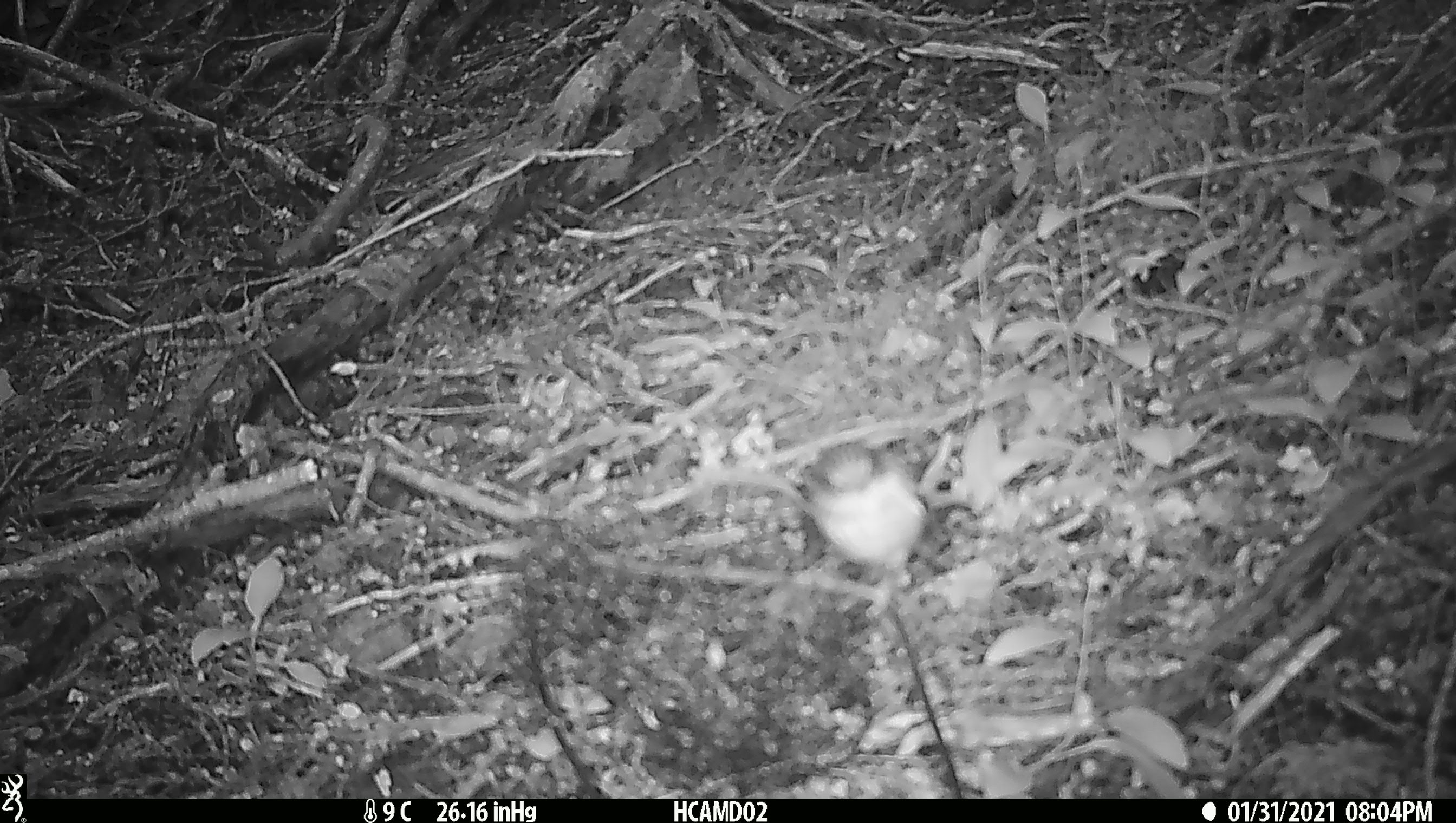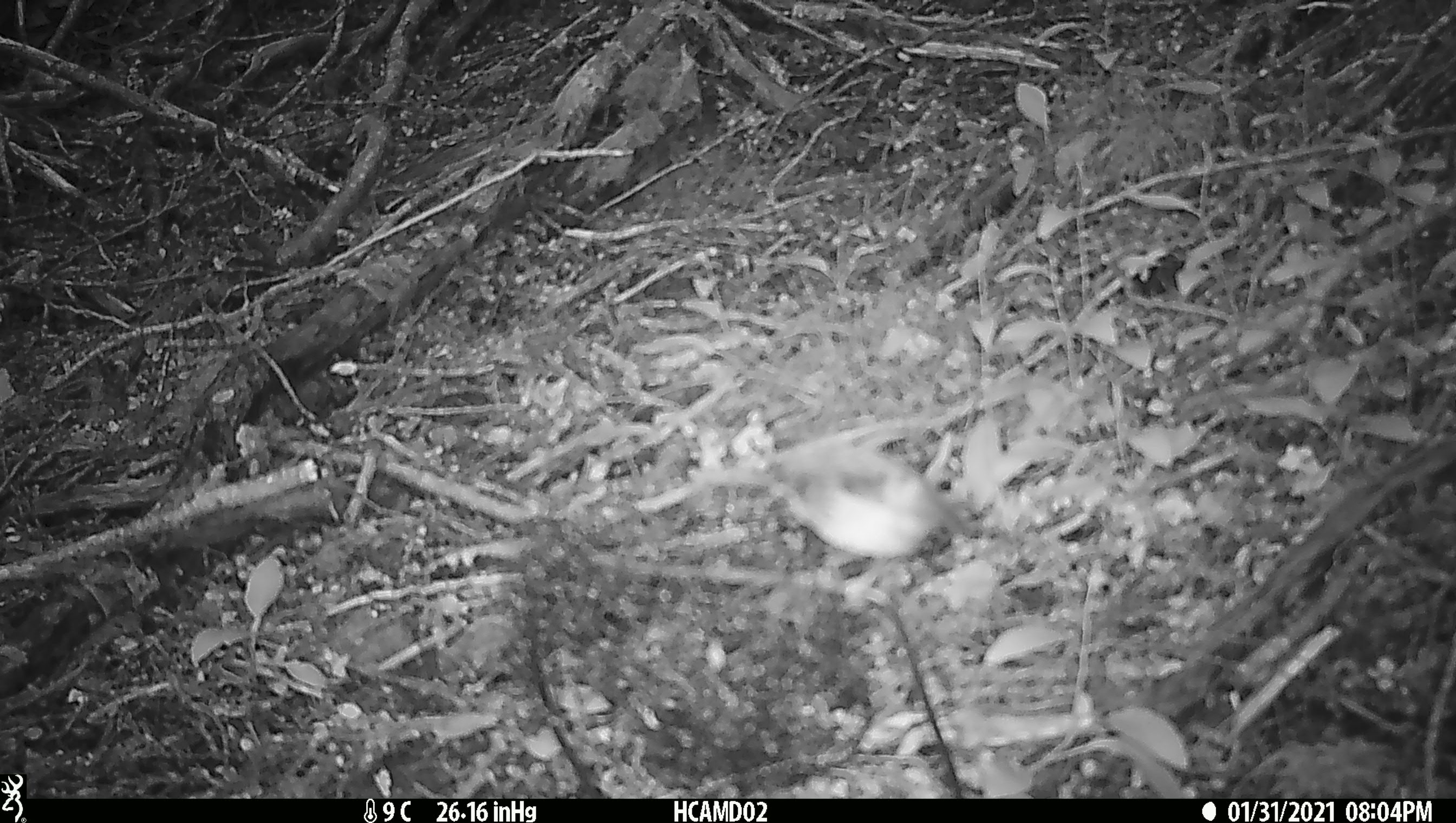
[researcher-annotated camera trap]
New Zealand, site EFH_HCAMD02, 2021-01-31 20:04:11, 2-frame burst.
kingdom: Animalia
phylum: Chordata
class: Aves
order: Passeriformes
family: Acanthisittidae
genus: Acanthisitta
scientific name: Acanthisitta chloris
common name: rifleman